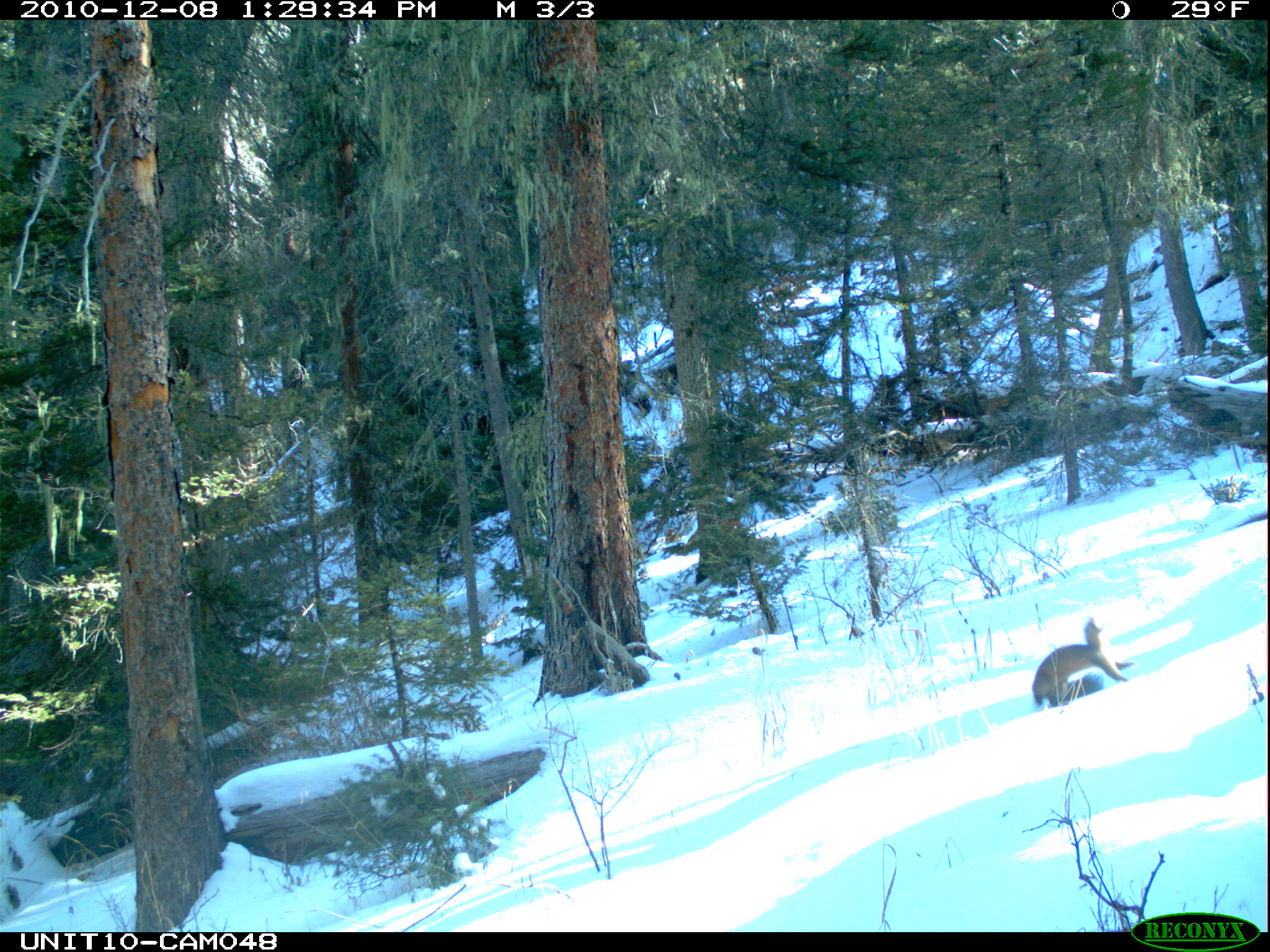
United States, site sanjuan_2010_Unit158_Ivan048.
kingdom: Animalia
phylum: Chordata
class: Mammalia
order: Carnivora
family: Mustelidae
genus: Martes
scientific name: Martes americana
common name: american marten